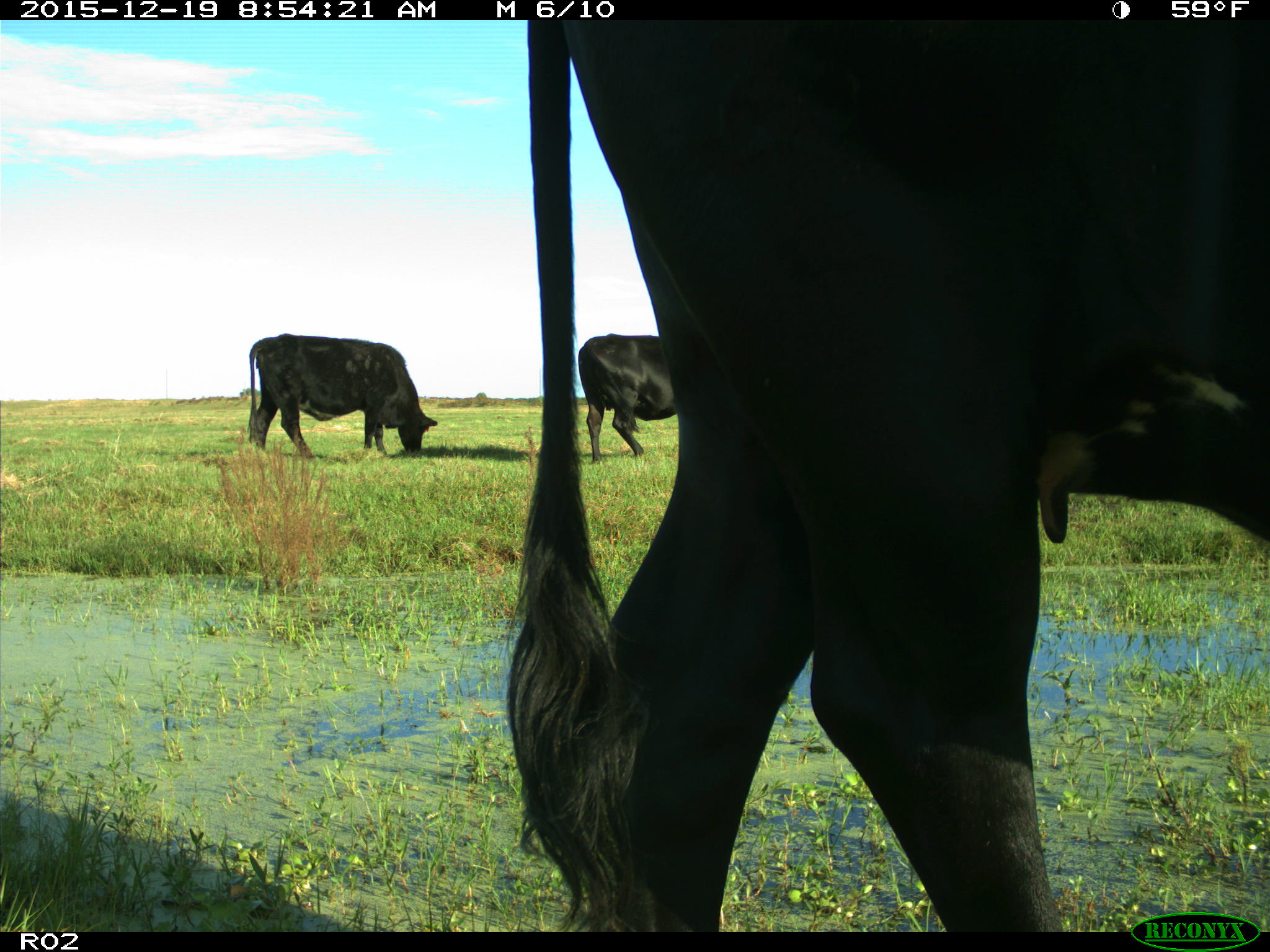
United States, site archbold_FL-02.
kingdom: Animalia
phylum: Chordata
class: Mammalia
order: Artiodactyla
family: Bovidae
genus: Bos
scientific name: Bos taurus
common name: domestic cow